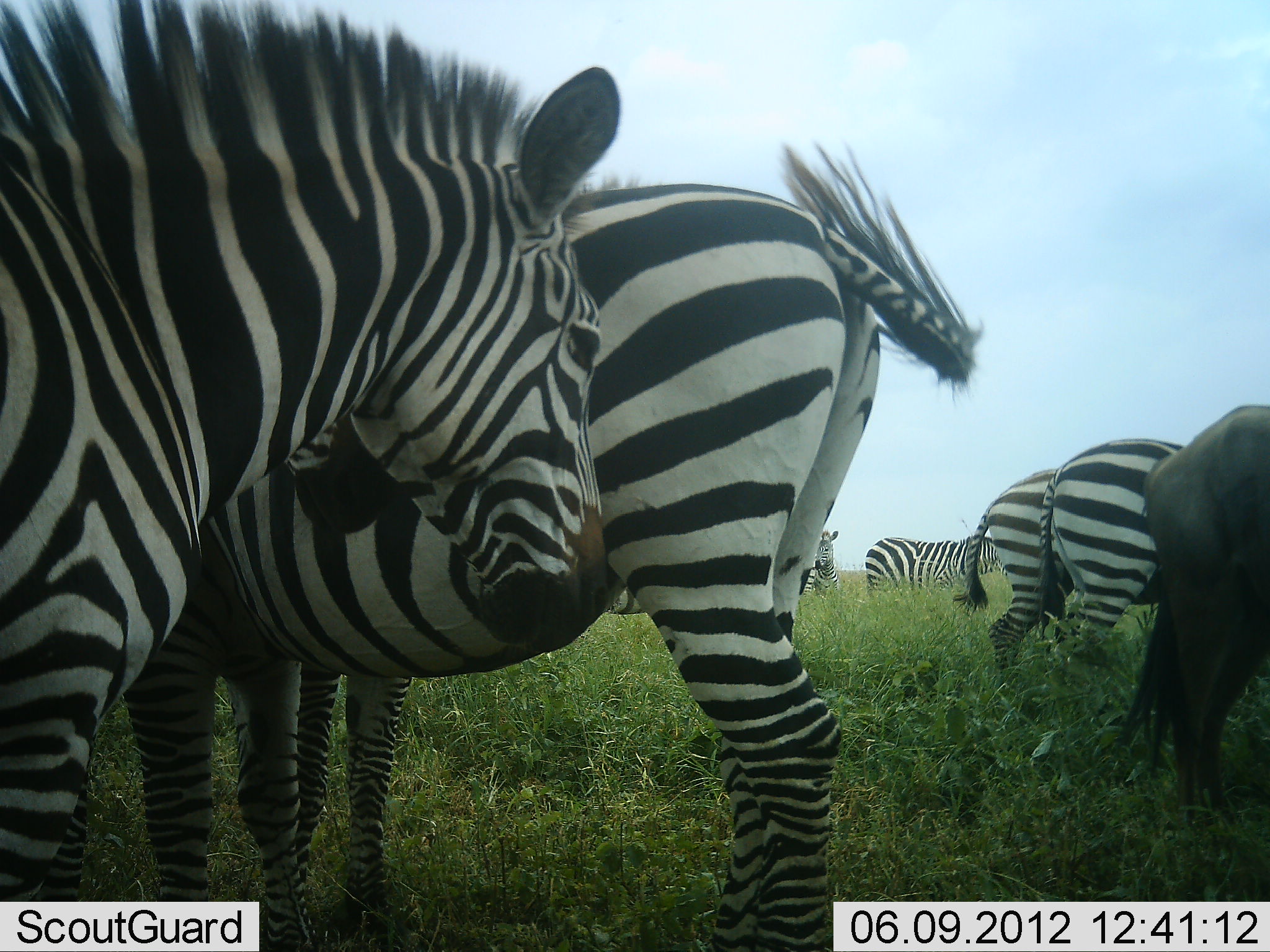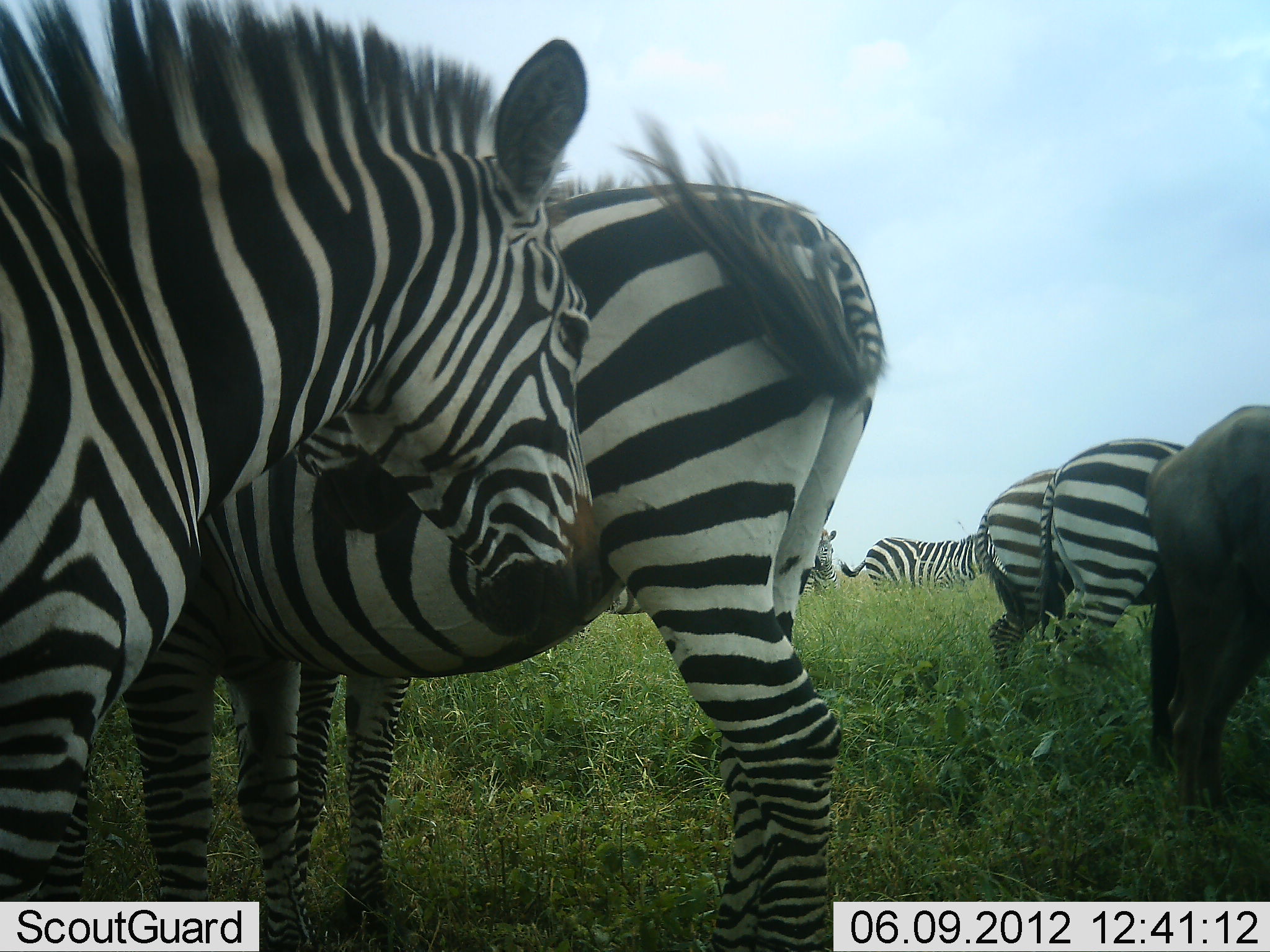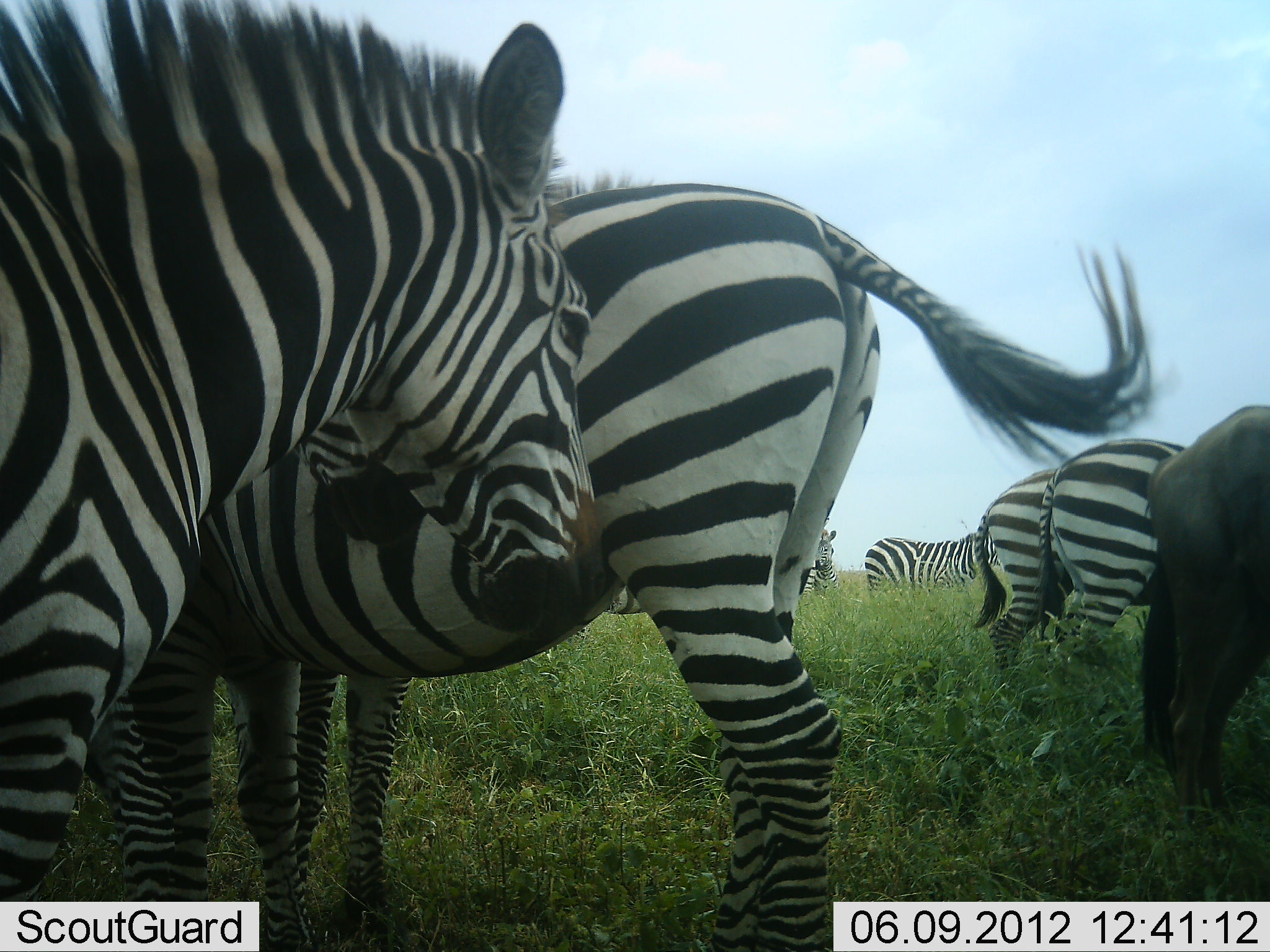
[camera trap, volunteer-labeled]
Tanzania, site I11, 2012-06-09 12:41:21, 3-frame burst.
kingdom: Animalia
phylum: Chordata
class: Mammalia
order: Artiodactyla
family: Bovidae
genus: Connochaetes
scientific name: Connochaetes taurinus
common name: blue wildebeest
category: wildebeest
Wildebeest (blue wildebeest) (Connochaetes taurinus), count 1. Behavior (volunteer vote fractions): standing 100%, resting 0%, moving 0%, interacting 0%. Young present (vote fraction): 0%. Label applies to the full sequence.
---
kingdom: Animalia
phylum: Chordata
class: Mammalia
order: Perissodactyla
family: Equidae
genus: Equus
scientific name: Equus quagga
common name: plains zebra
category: zebra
Zebra (plains zebra) (Equus quagga), count 7. Behavior (volunteer vote fractions): standing 93%, resting 0%, moving 7%, interacting 14%. Young present (vote fraction): 7%. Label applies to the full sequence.